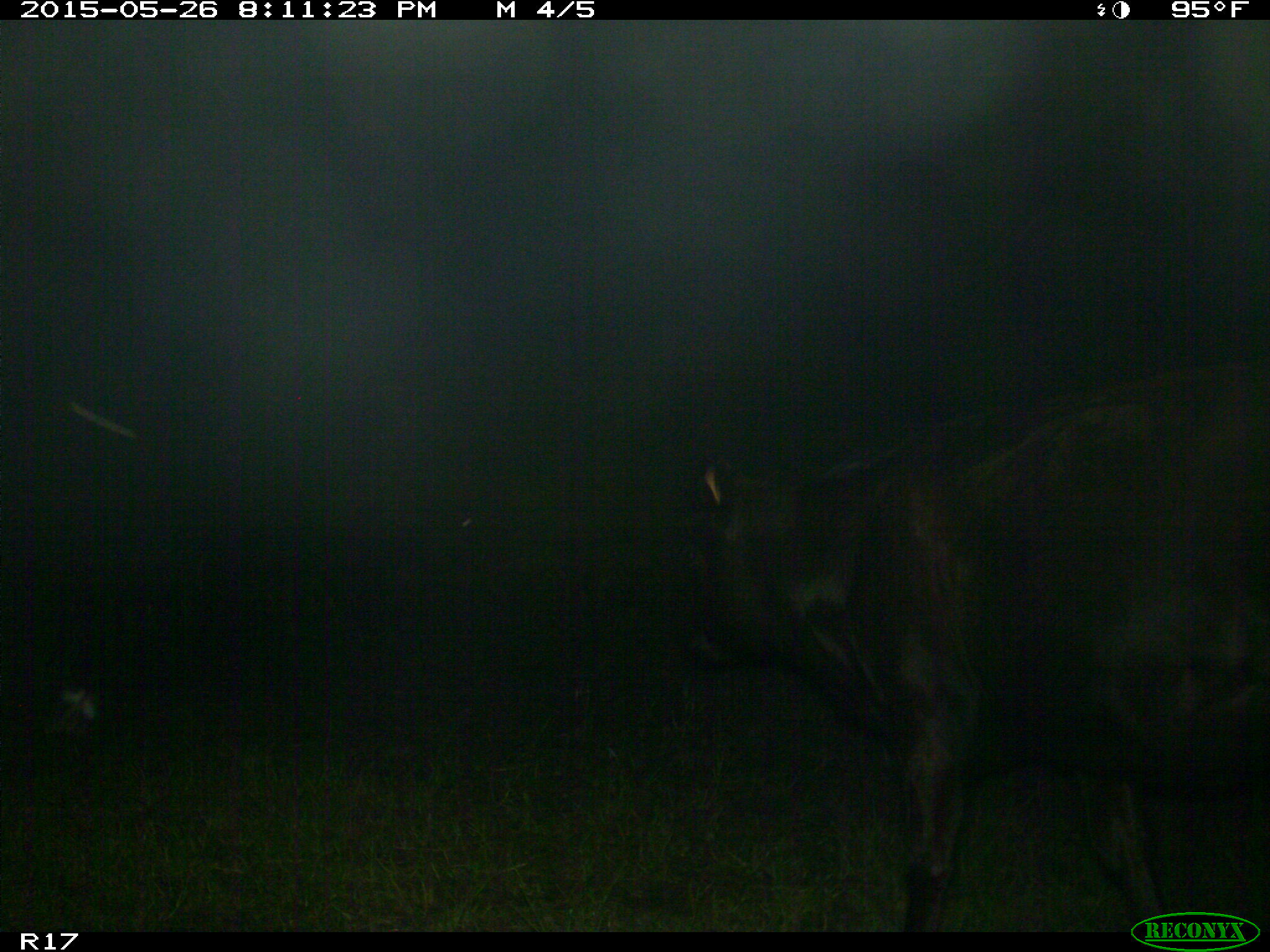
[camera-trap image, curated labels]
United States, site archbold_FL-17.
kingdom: Animalia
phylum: Chordata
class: Mammalia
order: Artiodactyla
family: Bovidae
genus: Bos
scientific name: Bos taurus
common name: domestic cow